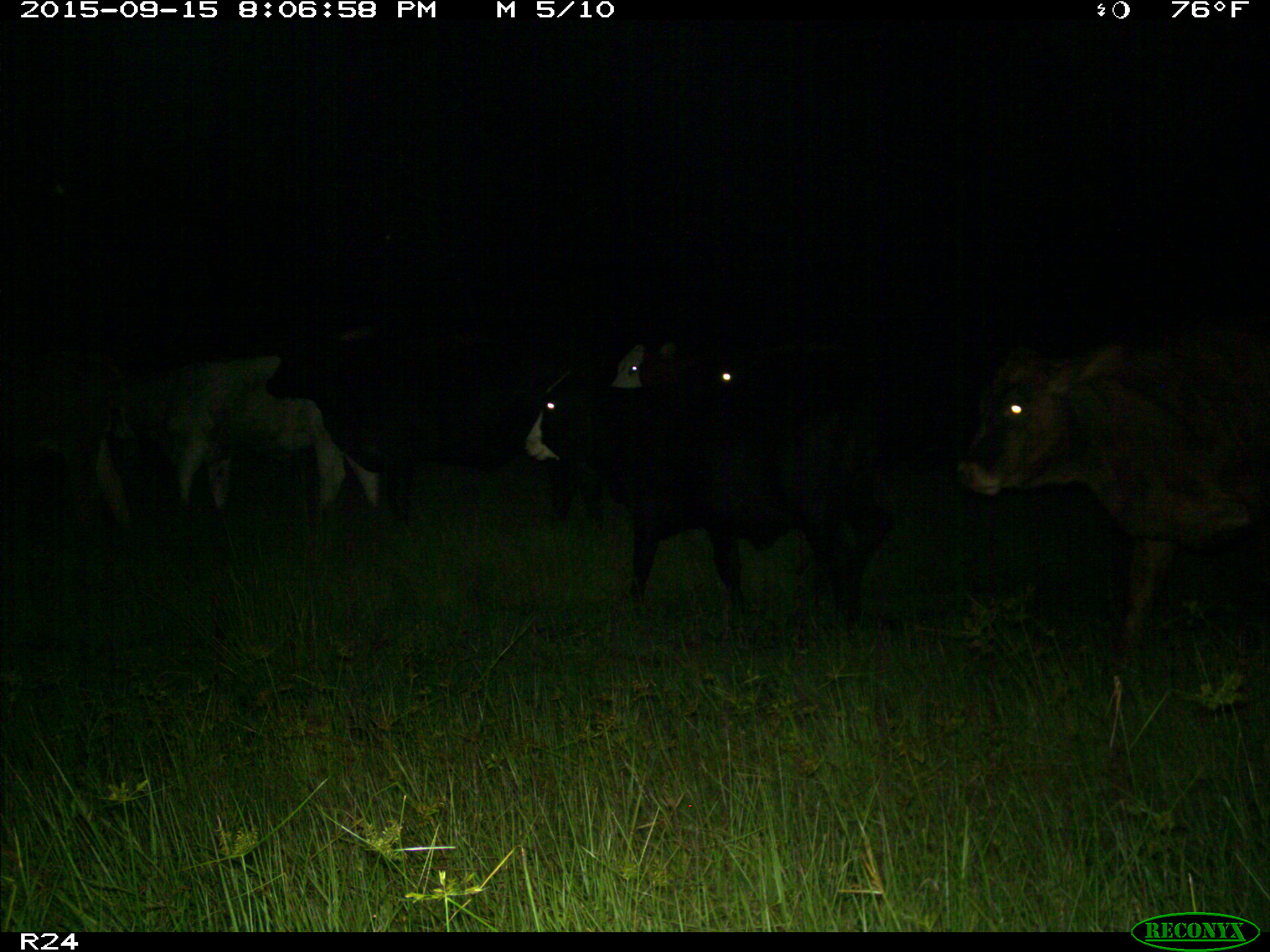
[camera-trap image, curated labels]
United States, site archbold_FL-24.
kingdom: Animalia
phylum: Chordata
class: Mammalia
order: Artiodactyla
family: Bovidae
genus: Bos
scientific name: Bos taurus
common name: domestic cow